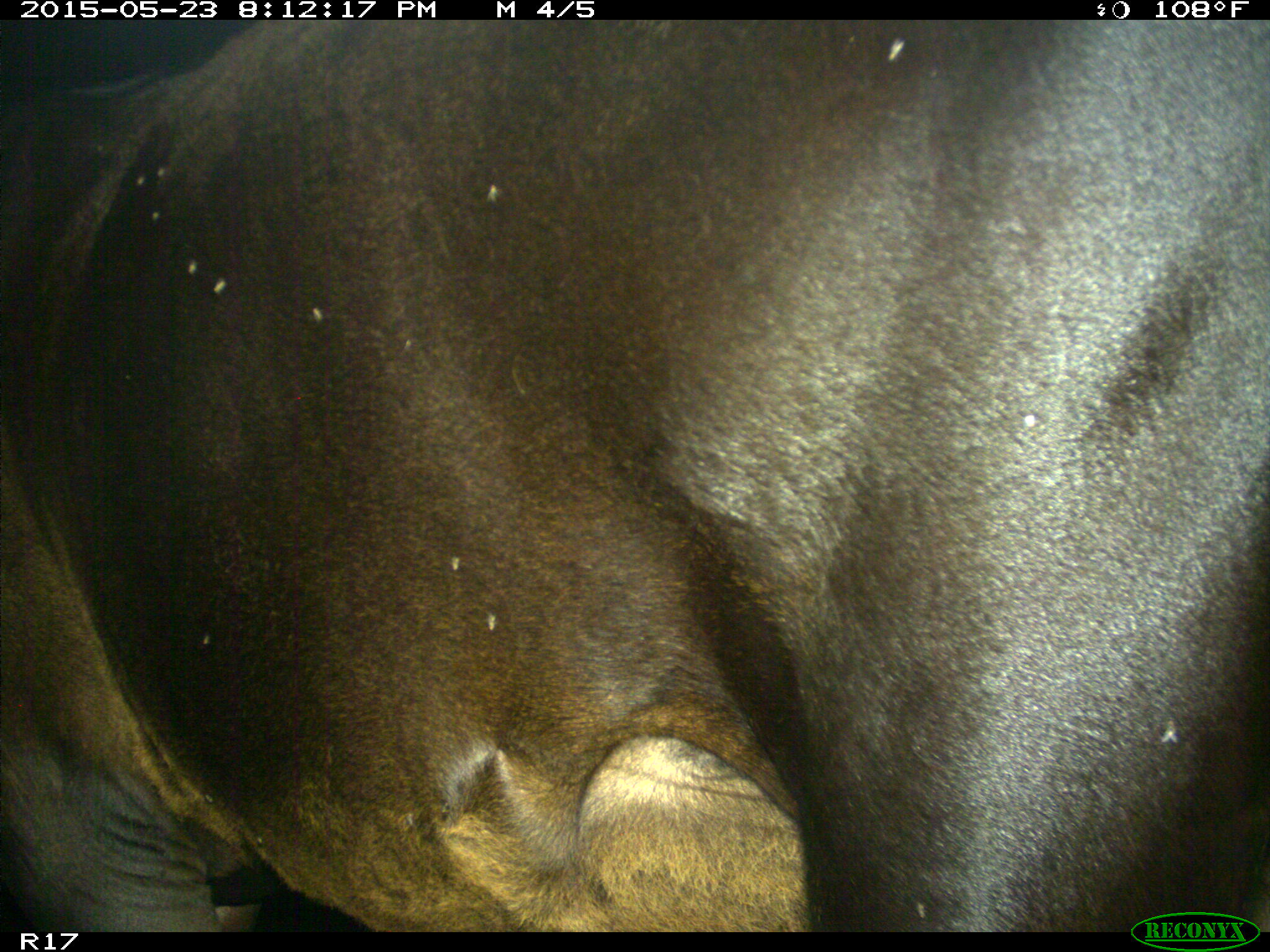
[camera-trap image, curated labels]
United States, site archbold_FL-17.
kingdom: Animalia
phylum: Chordata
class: Mammalia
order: Artiodactyla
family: Bovidae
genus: Bos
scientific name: Bos taurus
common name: domestic cow